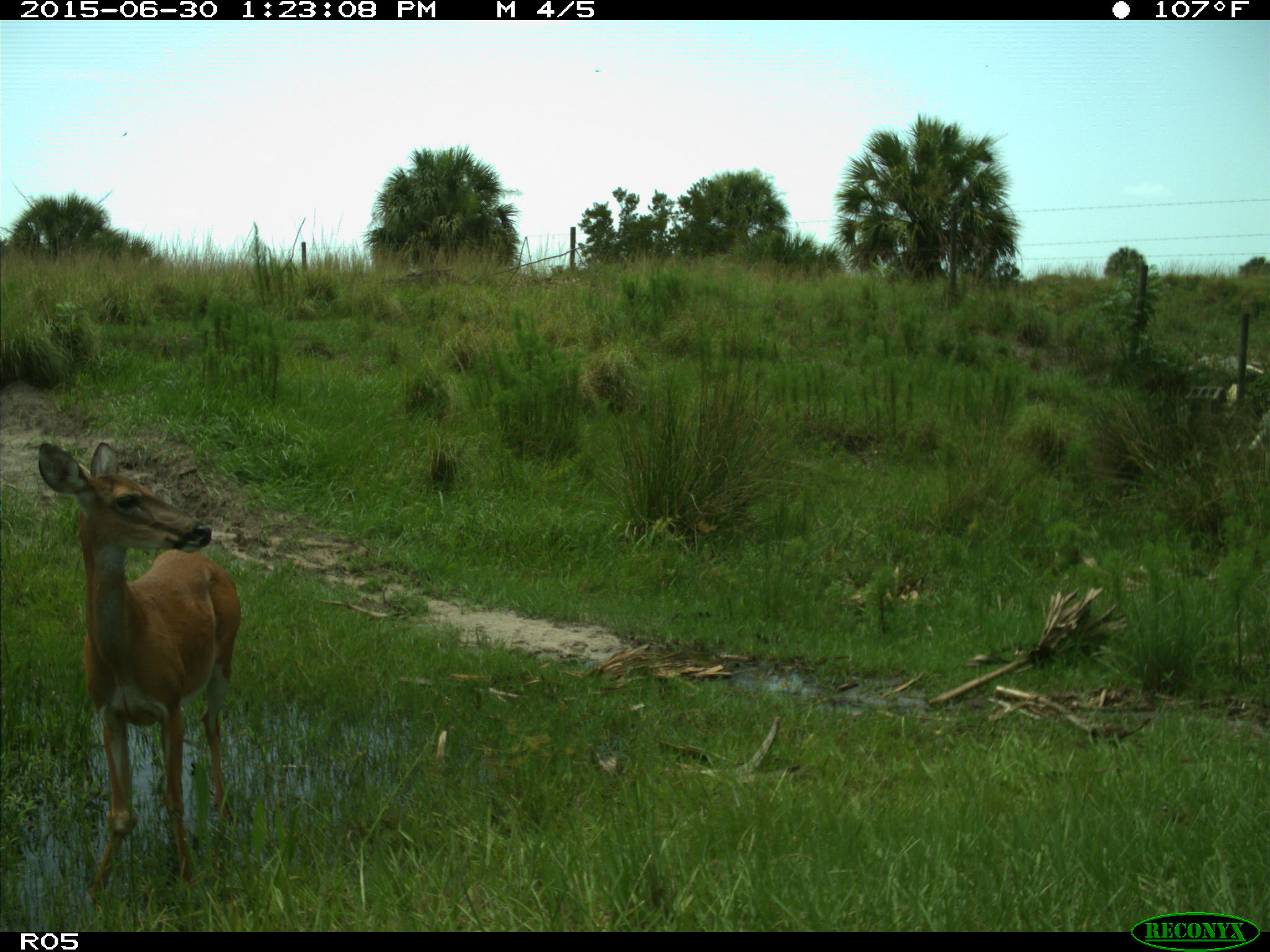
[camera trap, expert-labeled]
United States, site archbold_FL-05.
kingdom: Animalia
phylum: Chordata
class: Mammalia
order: Artiodactyla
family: Cervidae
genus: Odocoileus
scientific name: Odocoileus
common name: deer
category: unidentified deer